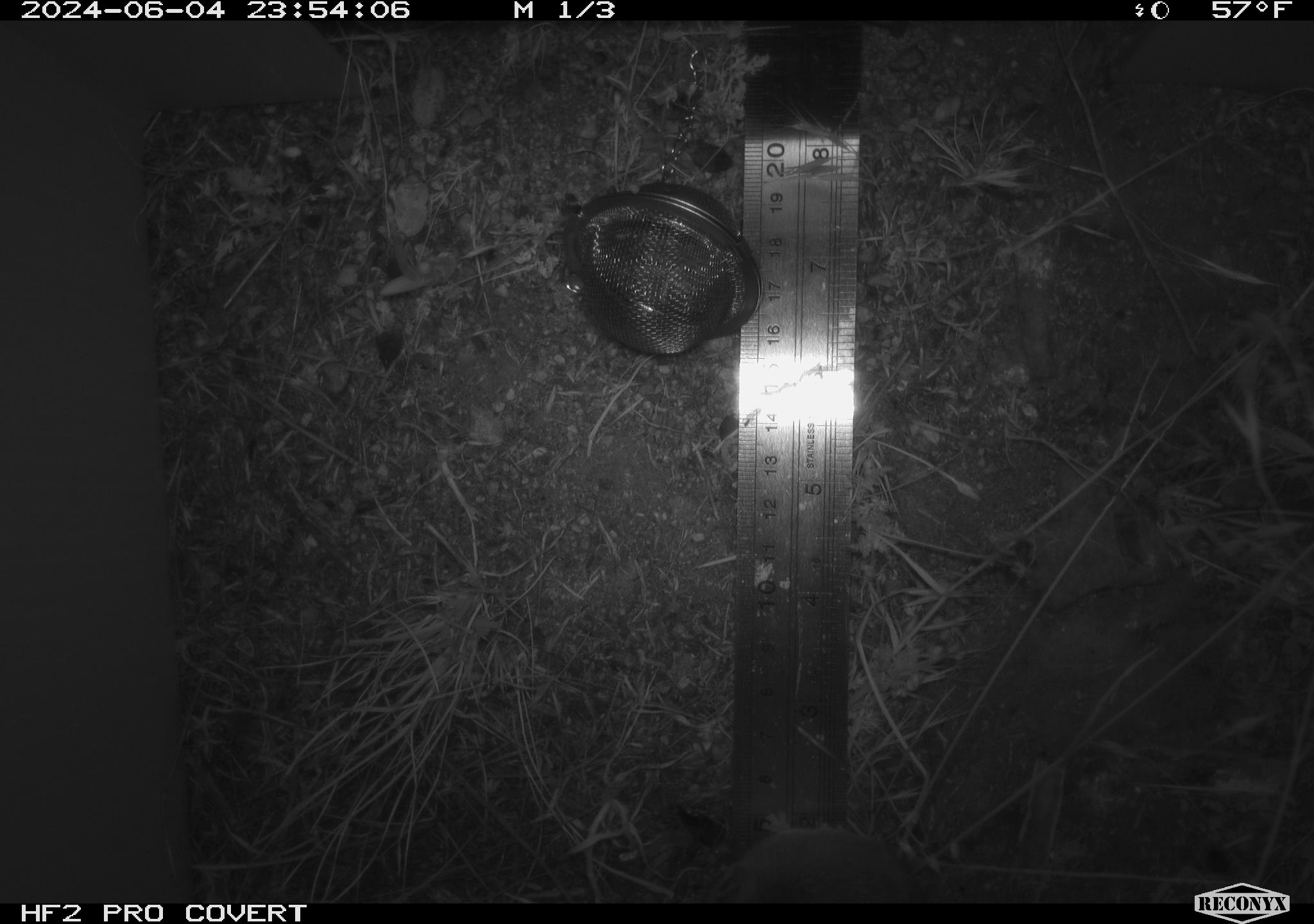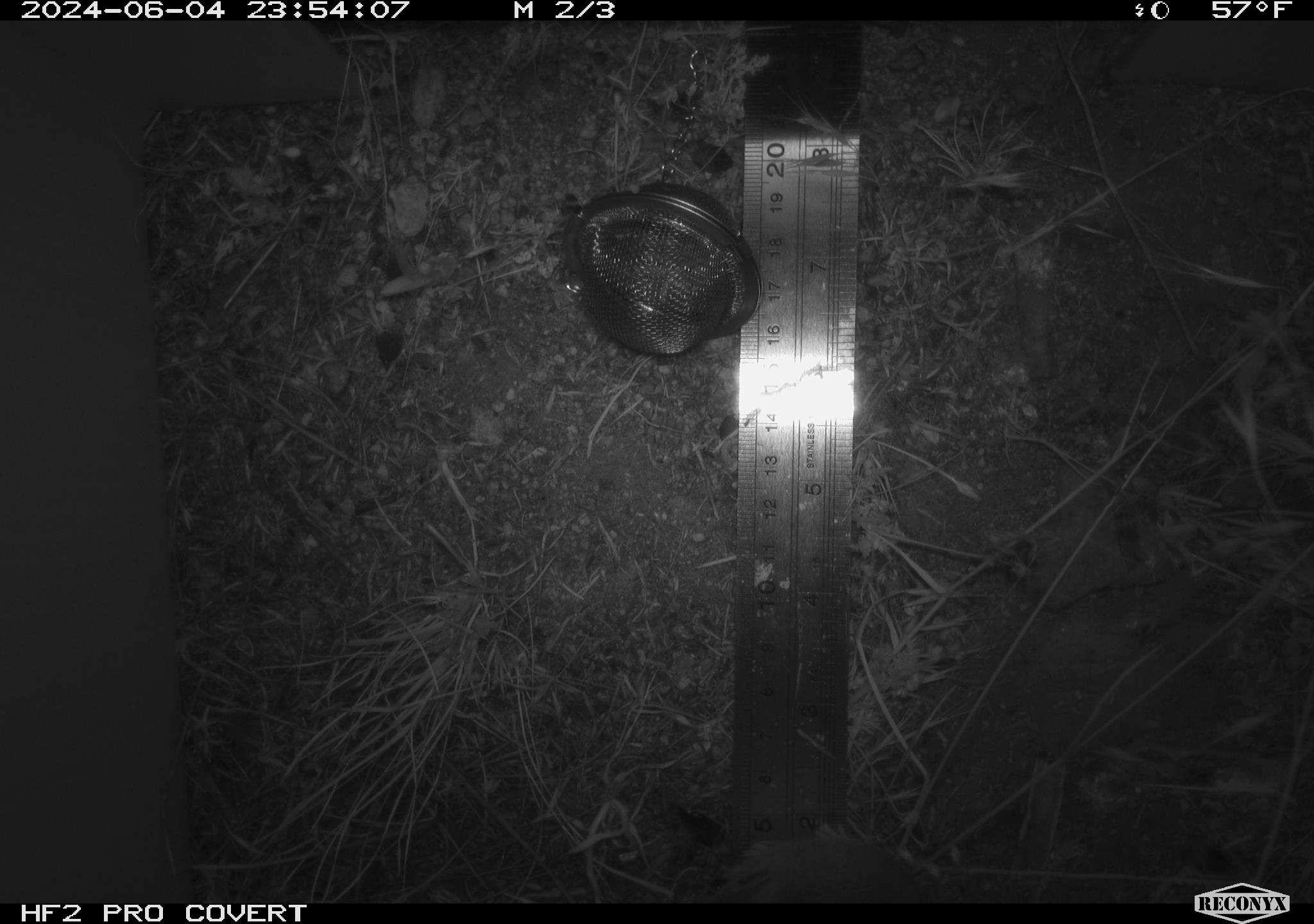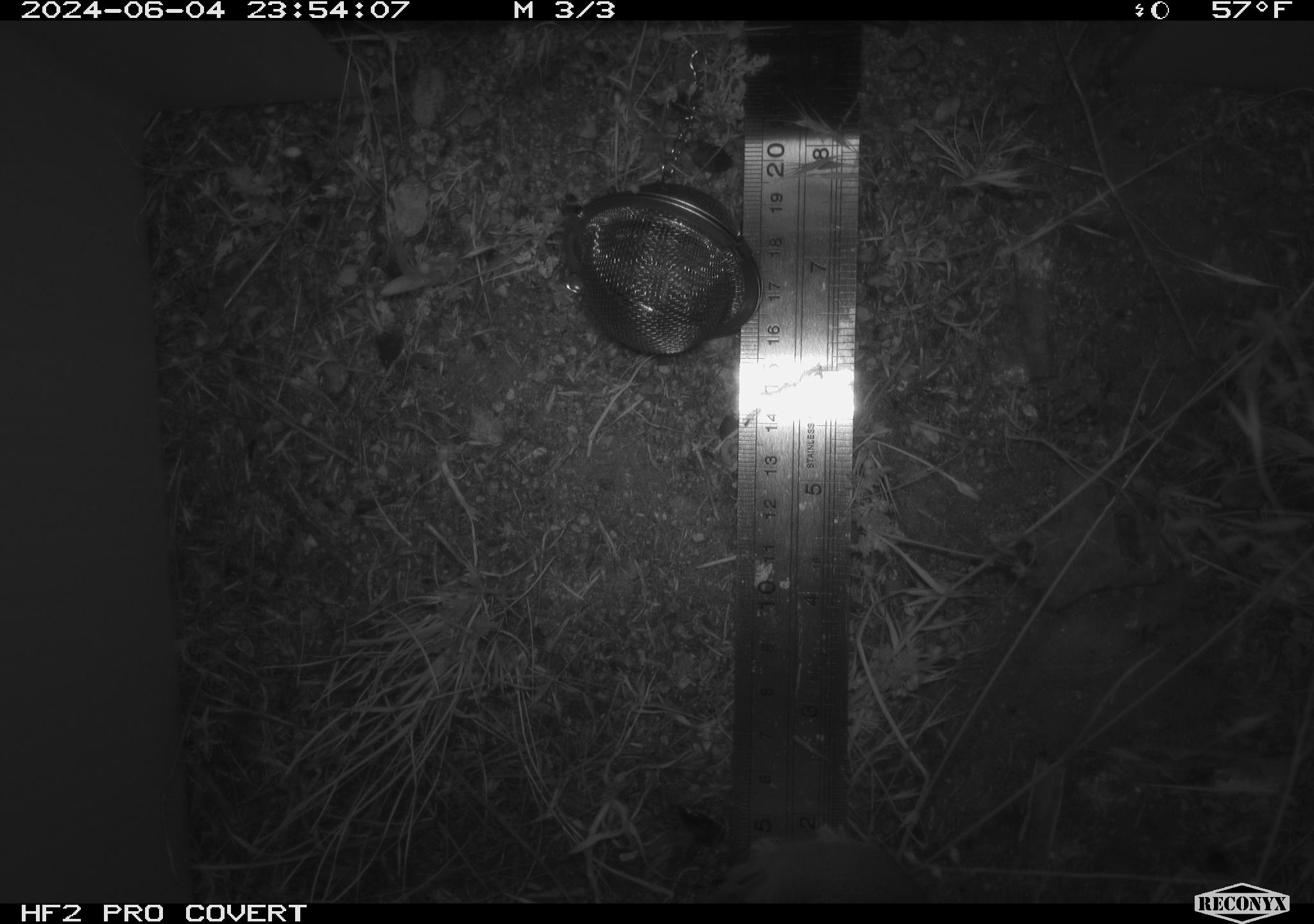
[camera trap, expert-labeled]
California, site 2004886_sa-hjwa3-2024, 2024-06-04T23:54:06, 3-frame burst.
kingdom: Animalia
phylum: Chordata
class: Mammalia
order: Rodentia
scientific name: Rodentia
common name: rodent